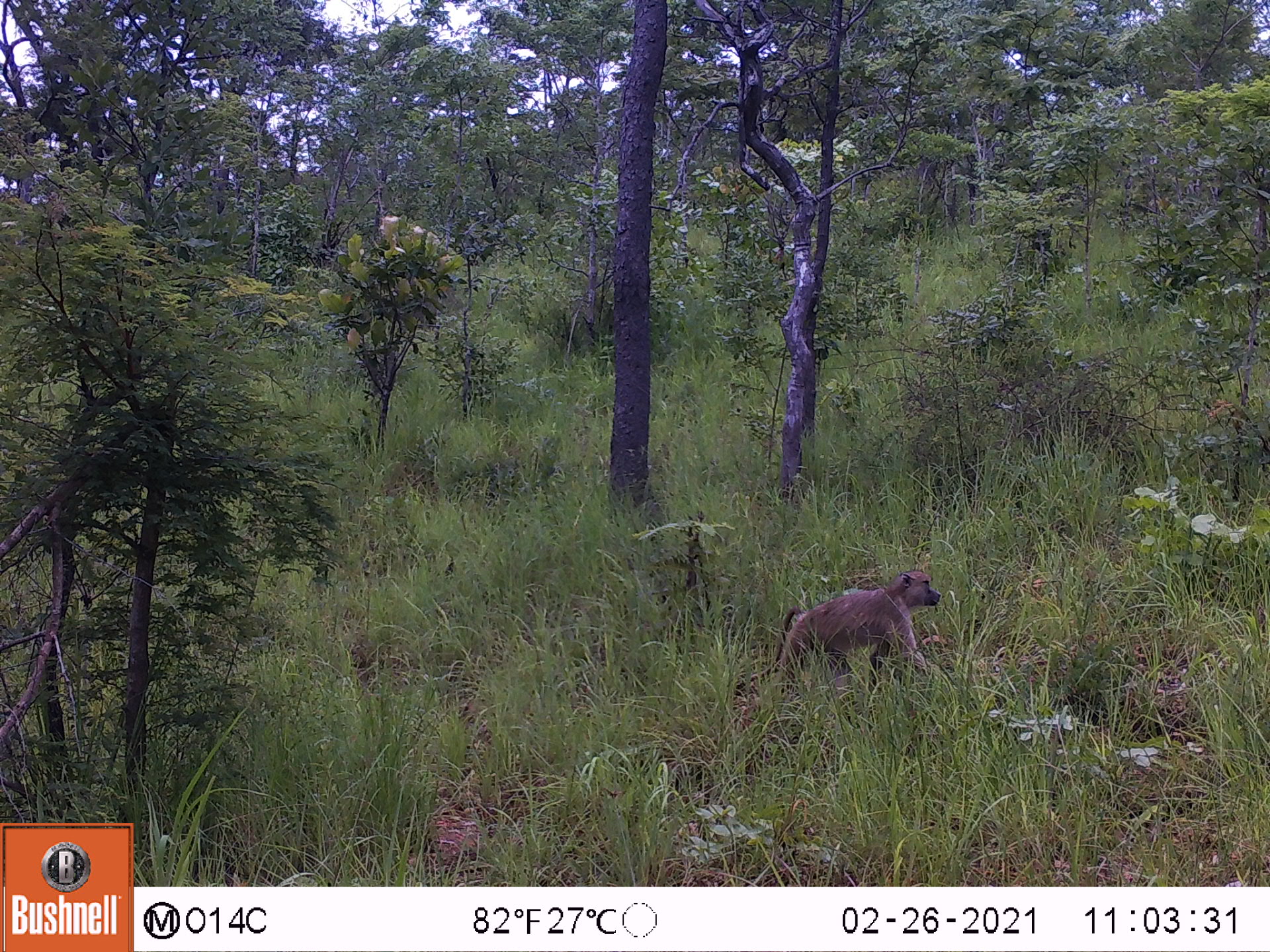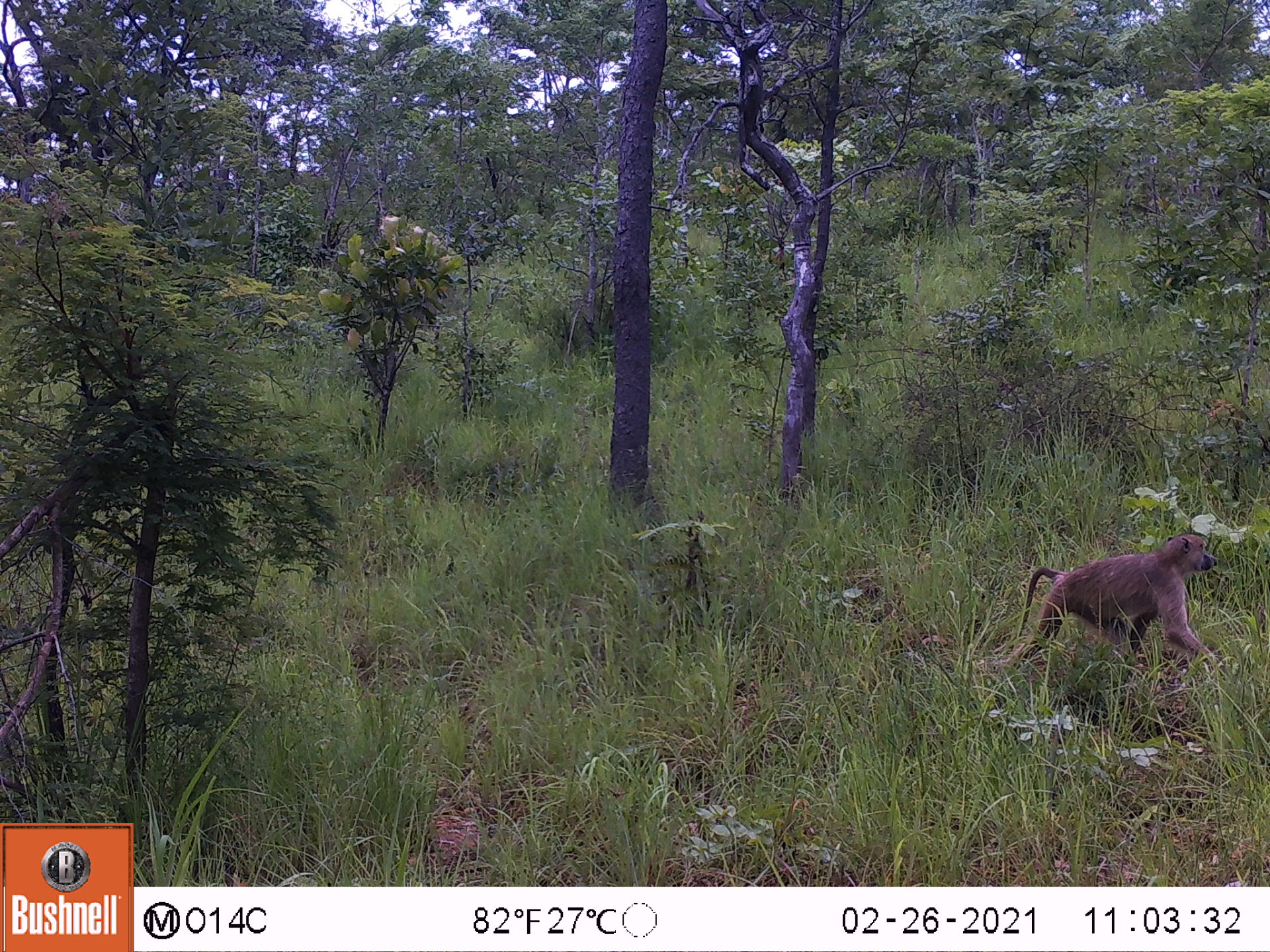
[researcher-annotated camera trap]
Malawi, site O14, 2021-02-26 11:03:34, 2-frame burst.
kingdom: Animalia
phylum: Chordata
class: Mammalia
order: Primates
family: Cercopithecidae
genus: Papio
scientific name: Papio cynocephalus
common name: yellow baboon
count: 1